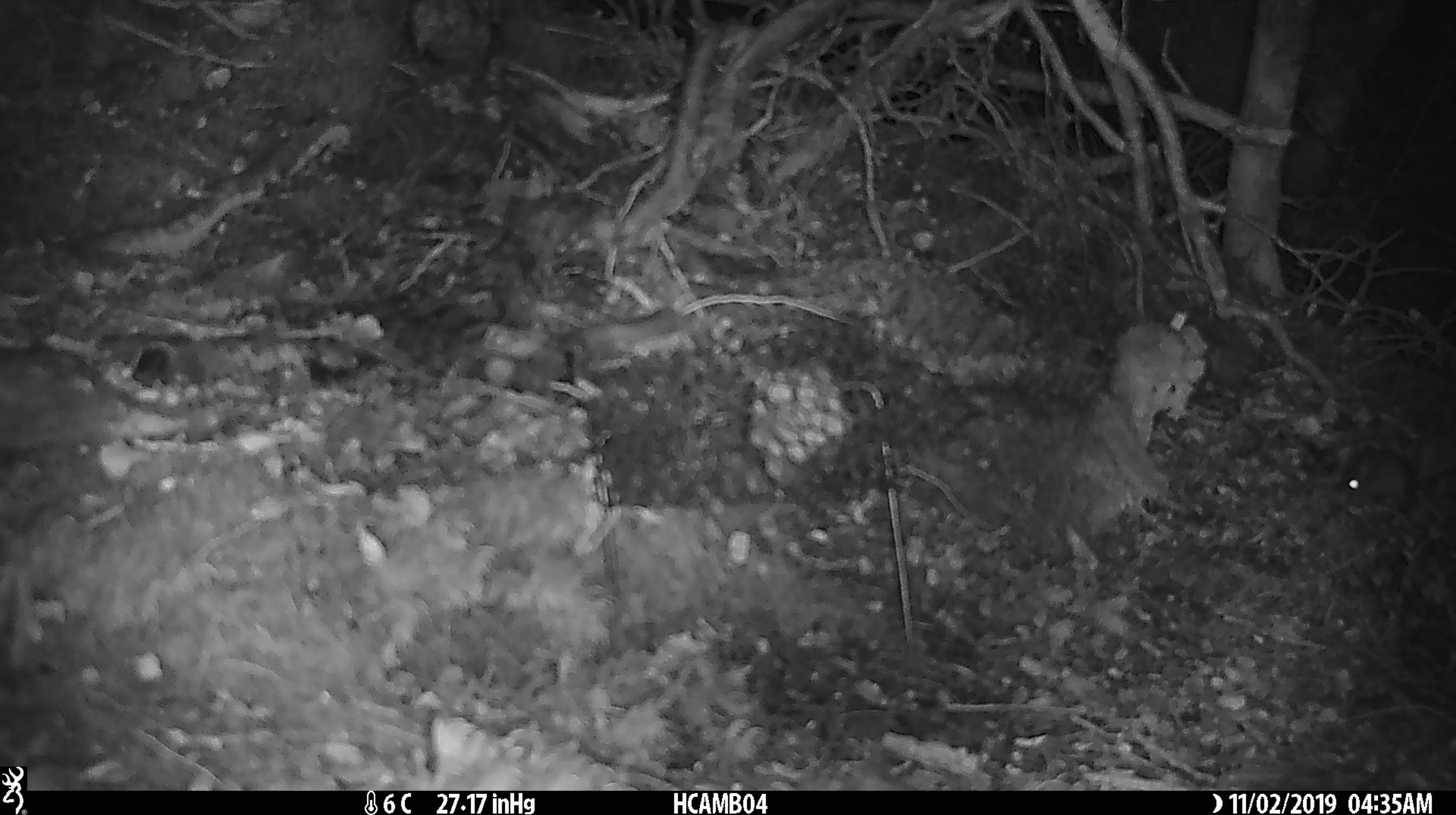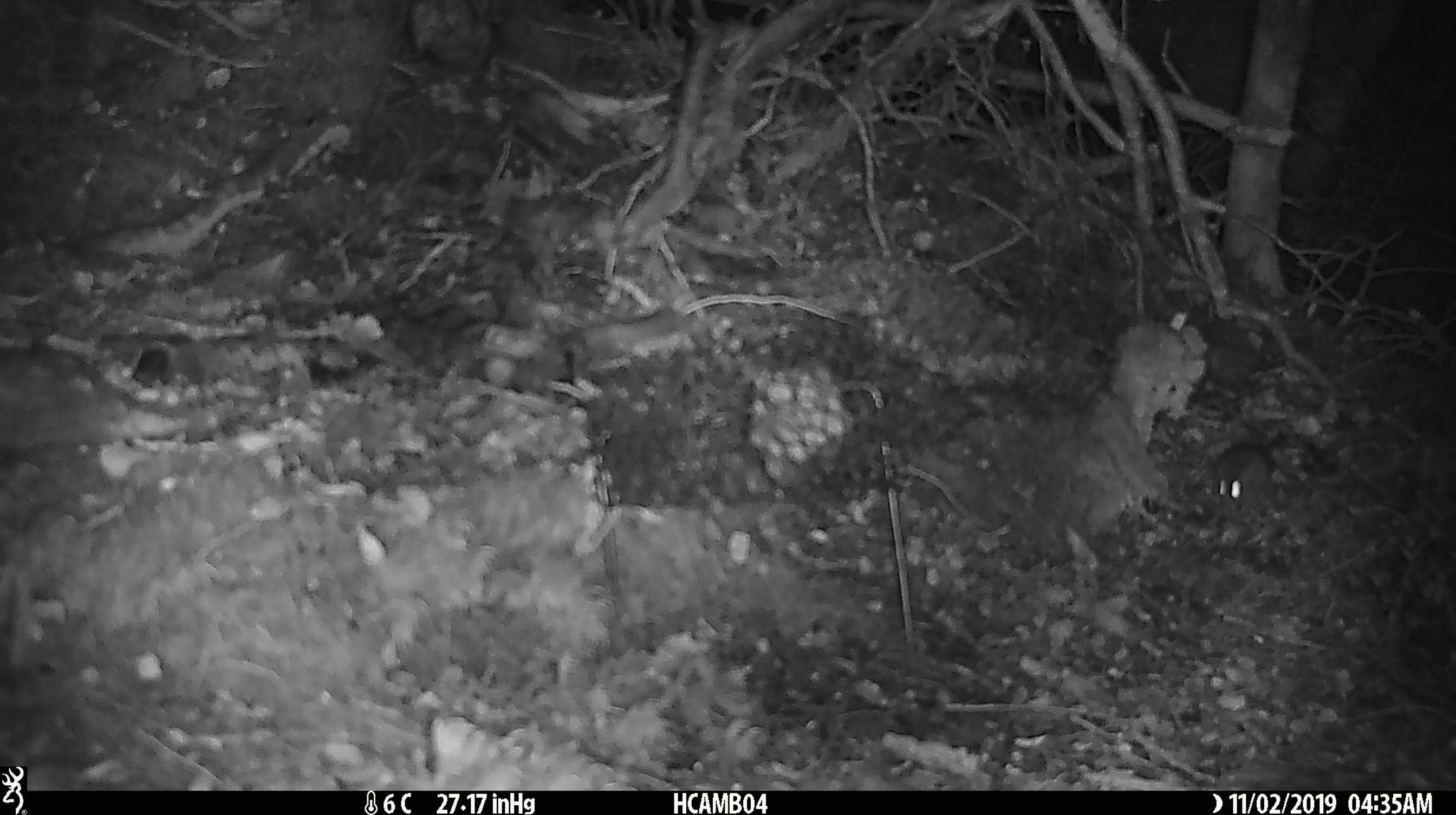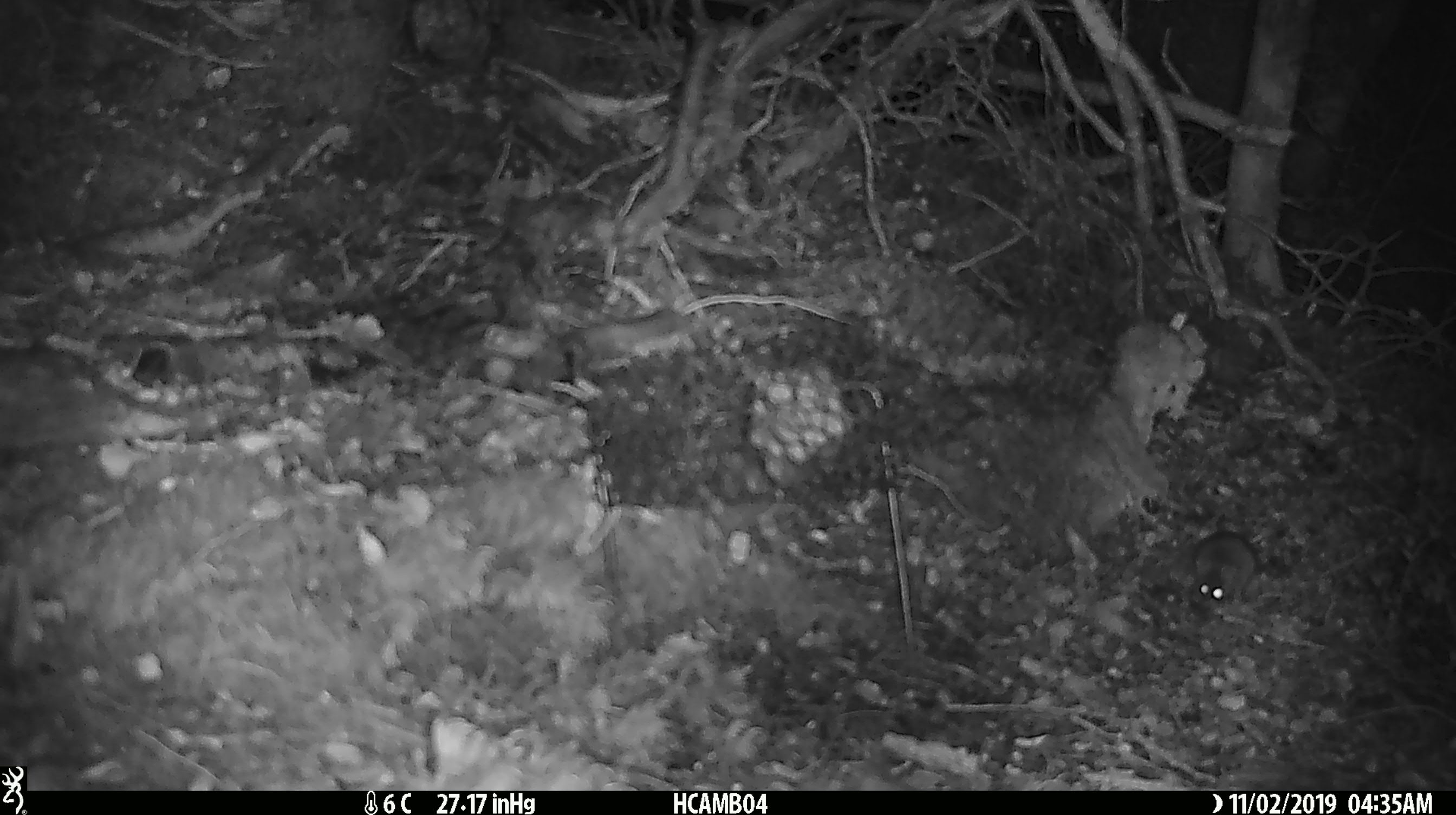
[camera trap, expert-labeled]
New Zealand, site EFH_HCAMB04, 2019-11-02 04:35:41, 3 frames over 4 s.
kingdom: Animalia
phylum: Chordata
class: Mammalia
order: Rodentia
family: Muridae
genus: Mus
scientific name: Mus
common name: mouse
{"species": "mouse (Mus)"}